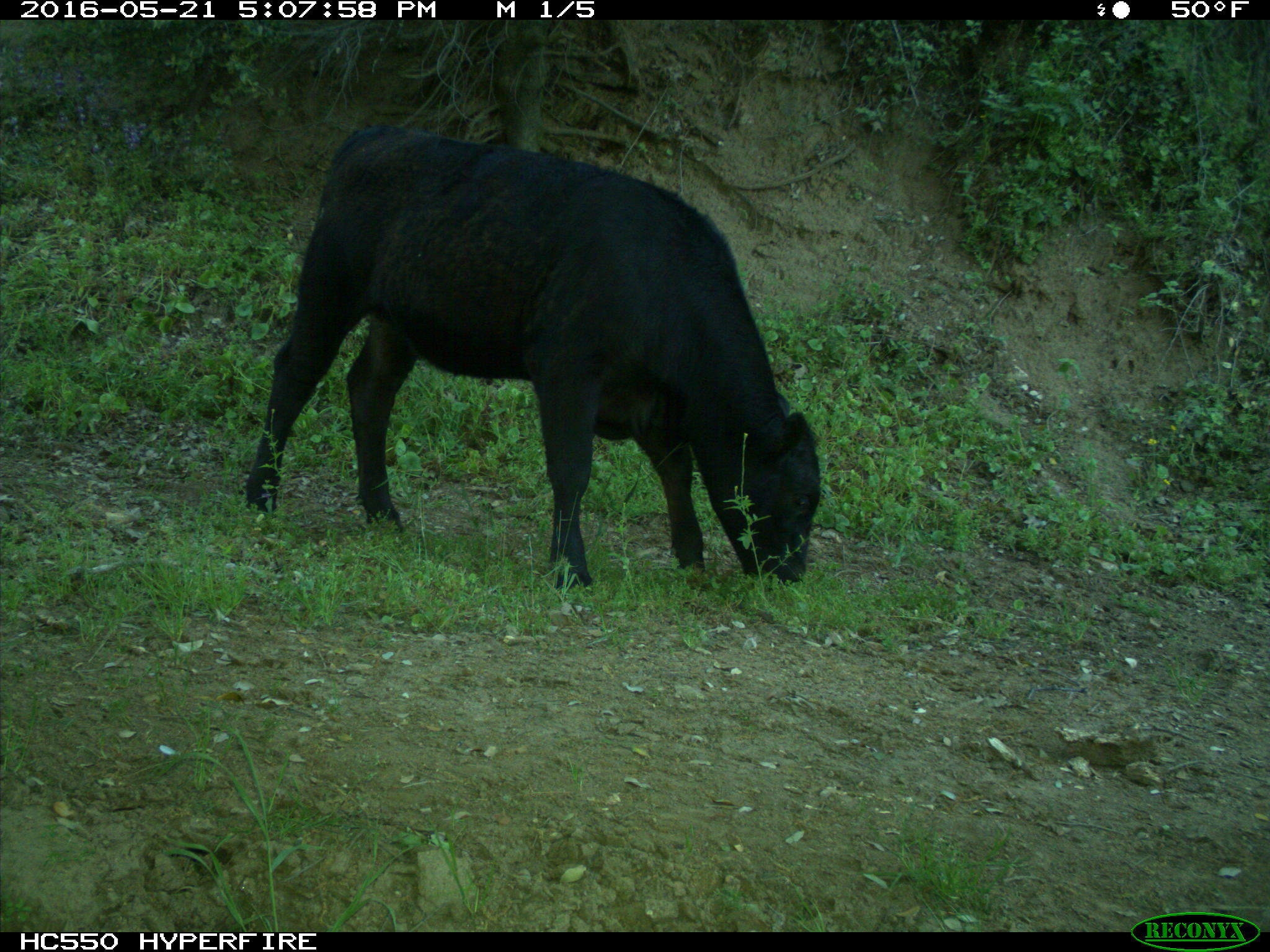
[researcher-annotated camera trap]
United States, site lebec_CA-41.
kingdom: Animalia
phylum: Chordata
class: Mammalia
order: Artiodactyla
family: Bovidae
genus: Bos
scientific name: Bos taurus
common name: domestic cow